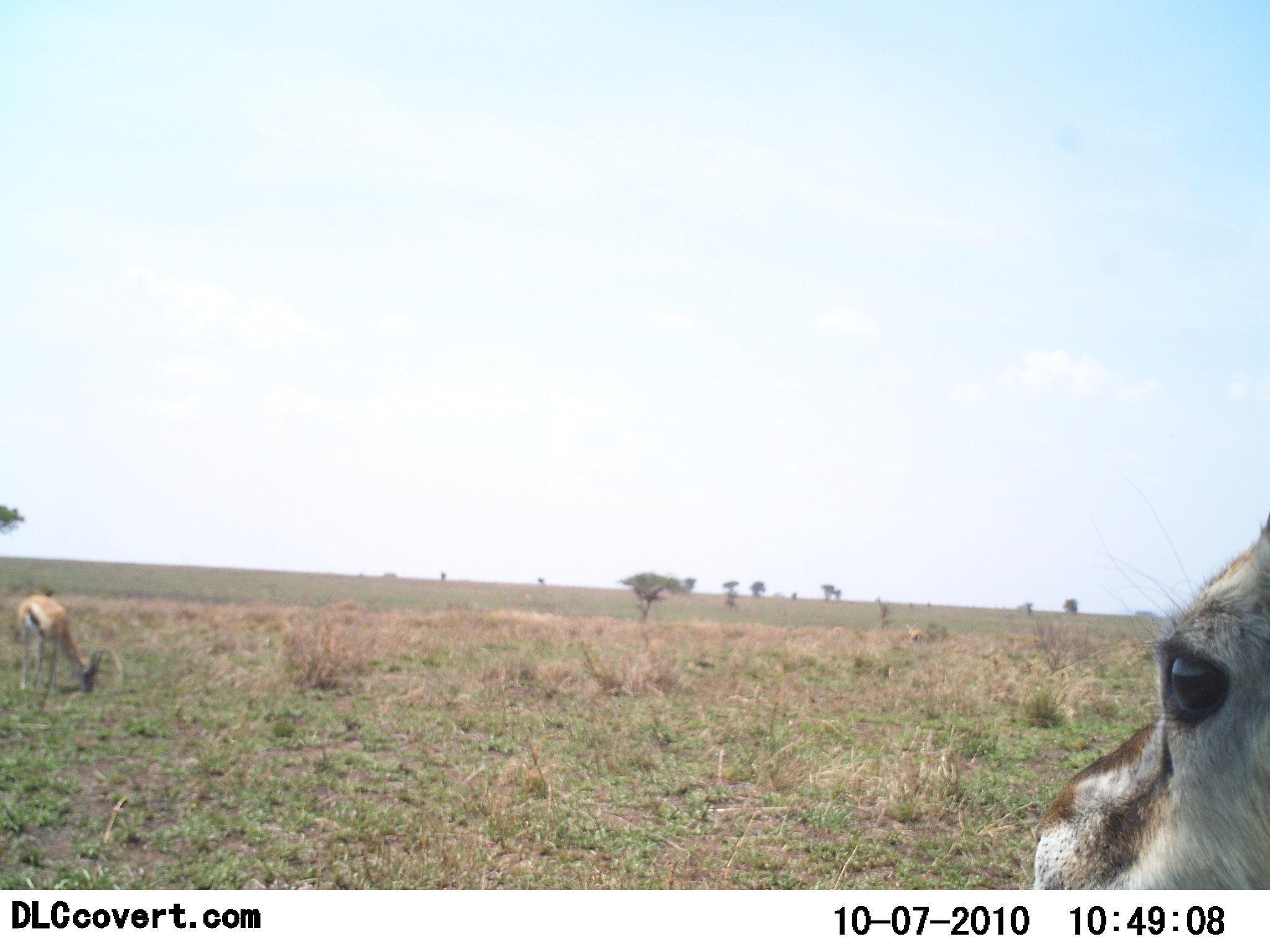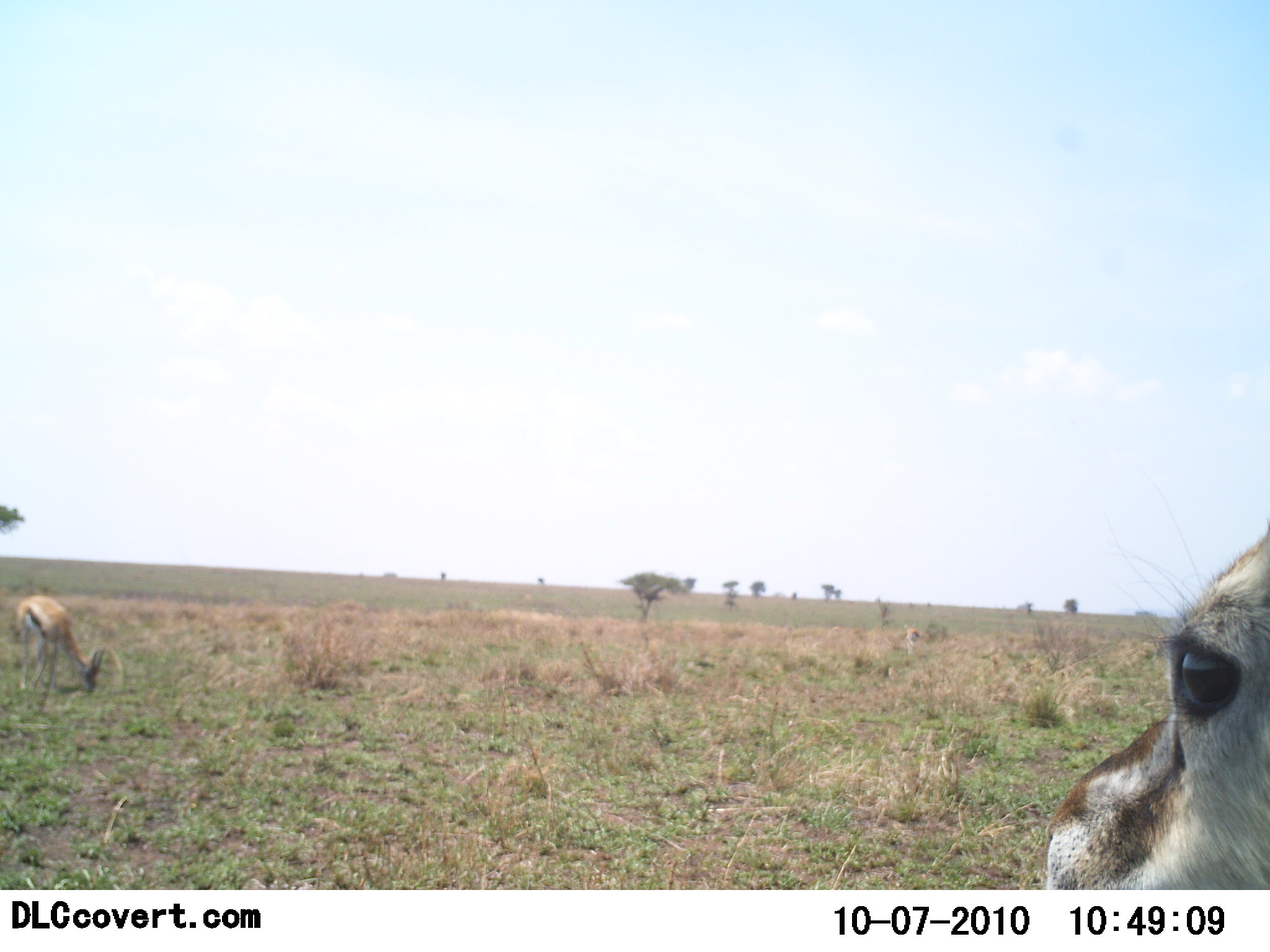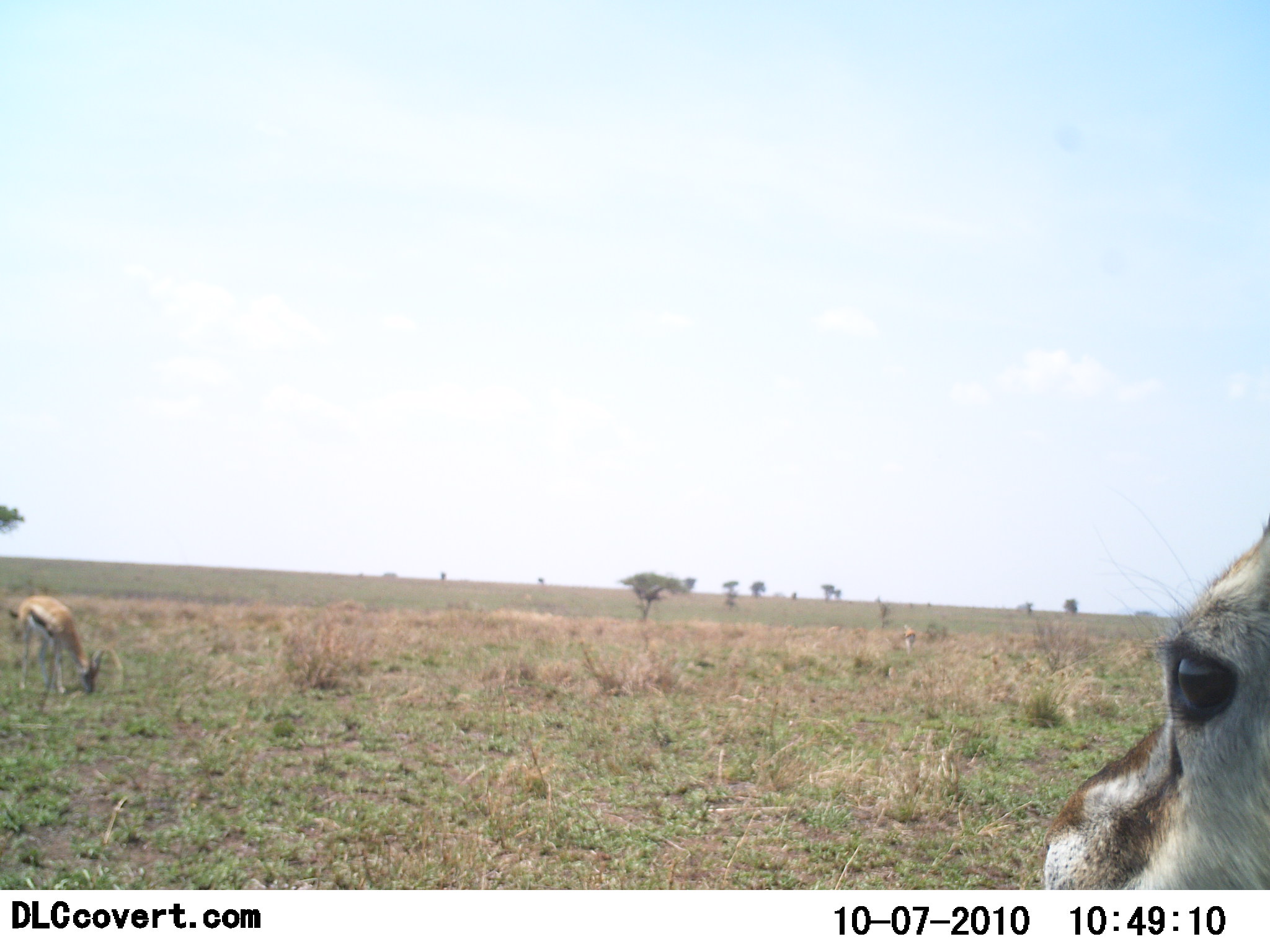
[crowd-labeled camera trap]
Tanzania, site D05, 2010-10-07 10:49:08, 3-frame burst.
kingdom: Animalia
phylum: Chordata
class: Mammalia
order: Artiodactyla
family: Bovidae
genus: Eudorcas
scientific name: Eudorcas thomsonii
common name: thomson's gazelle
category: gazellethomsons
Gazellethomsons (thomson's gazelle) (Eudorcas thomsonii), count 2. Behavior (volunteer vote fractions): standing 75%, resting 0%, moving 0%, interacting 0%. Young present (vote fraction): 0%. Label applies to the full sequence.